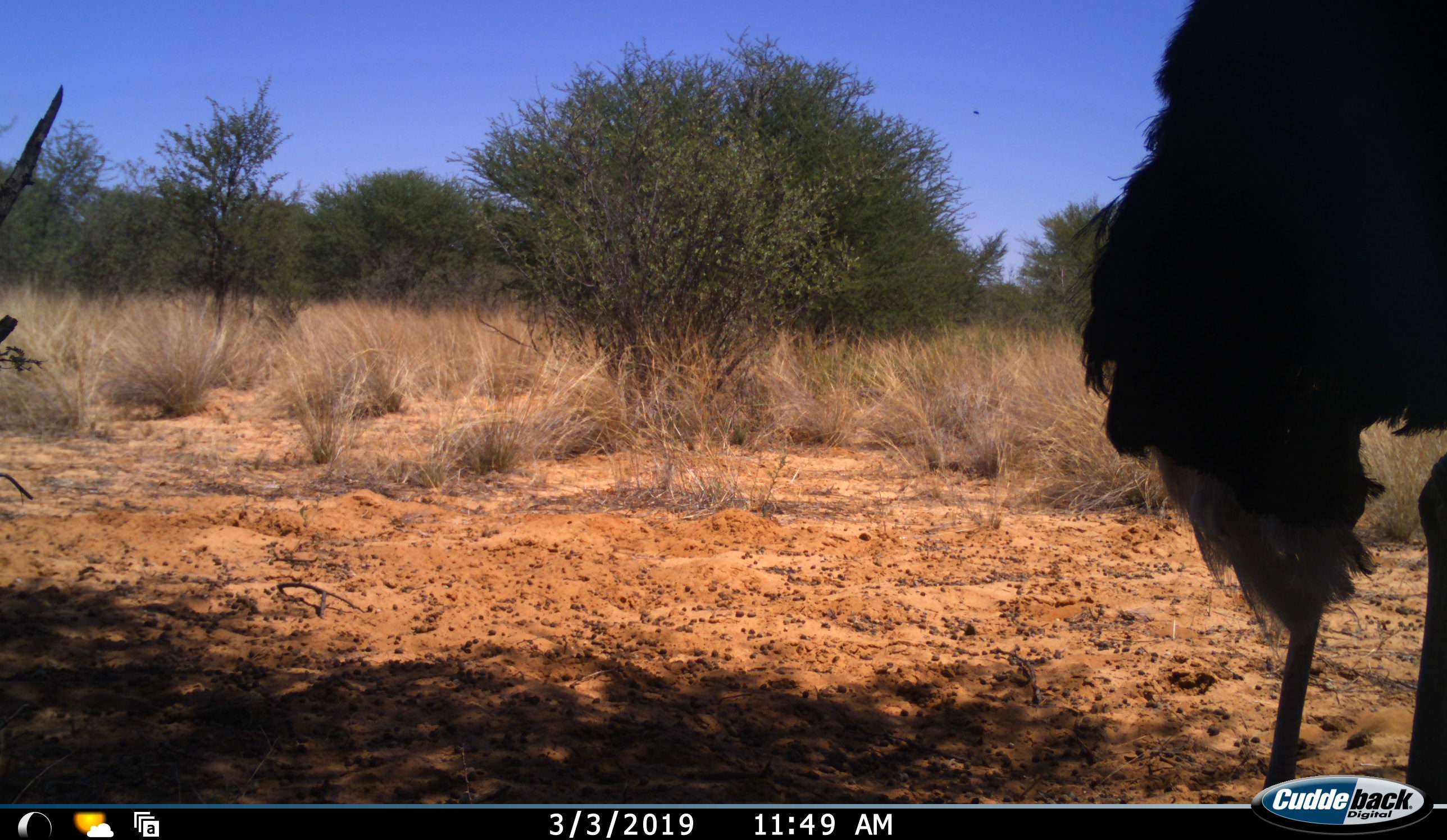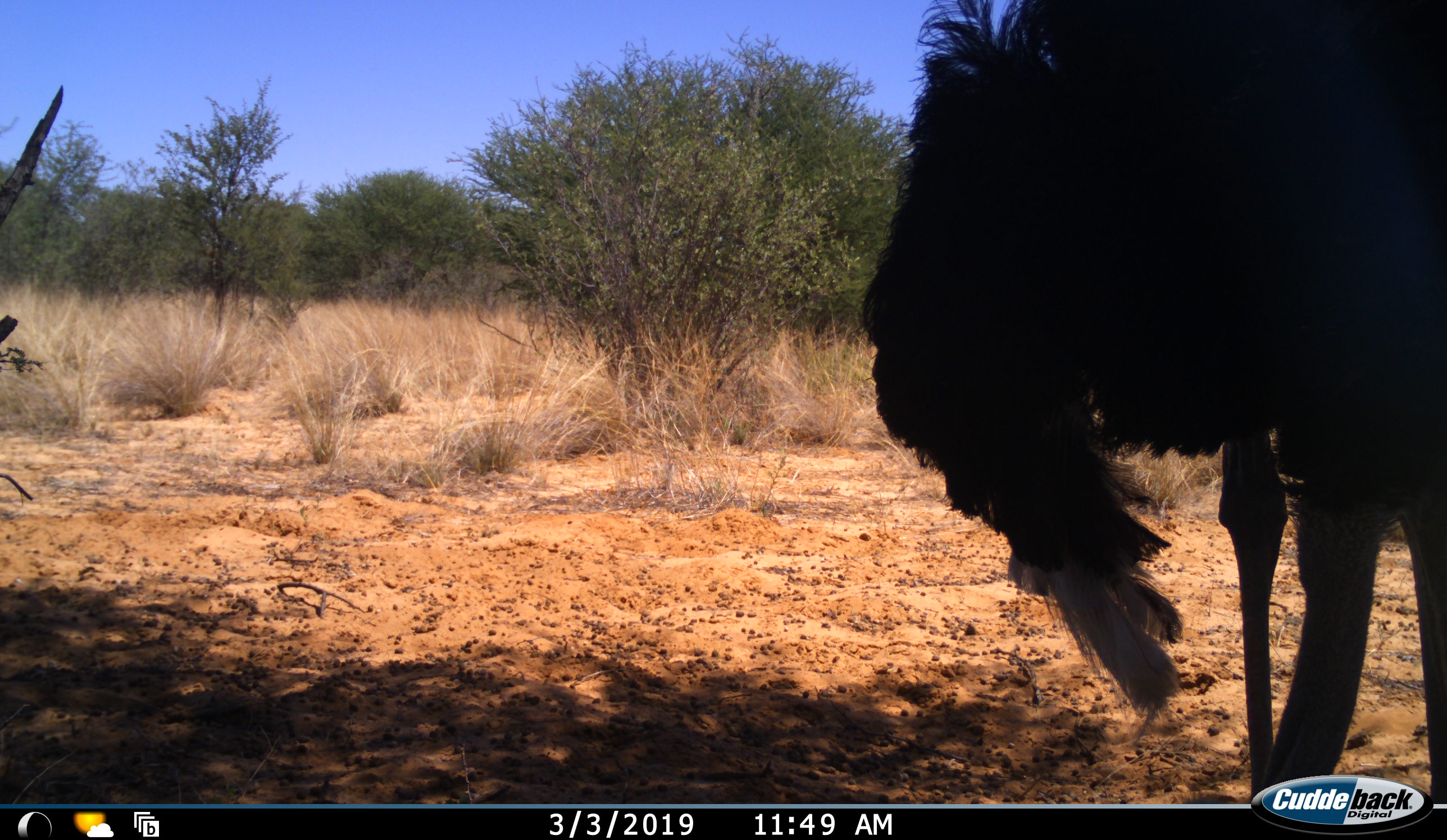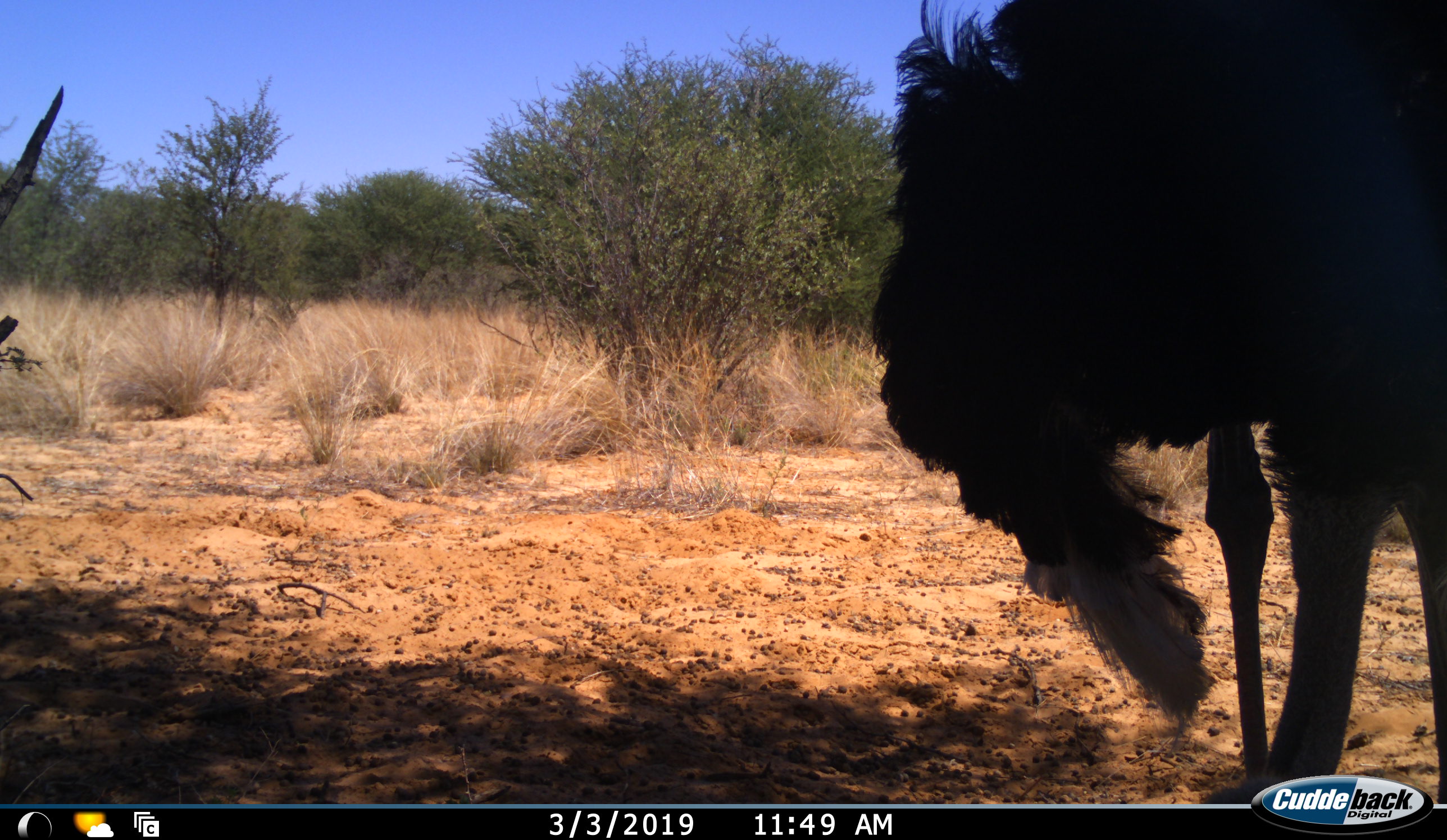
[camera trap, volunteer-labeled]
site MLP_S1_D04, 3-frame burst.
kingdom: Animalia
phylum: Chordata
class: Aves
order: Struthioniformes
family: Struthionidae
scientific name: Struthionidae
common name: ostrich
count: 1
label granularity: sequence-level